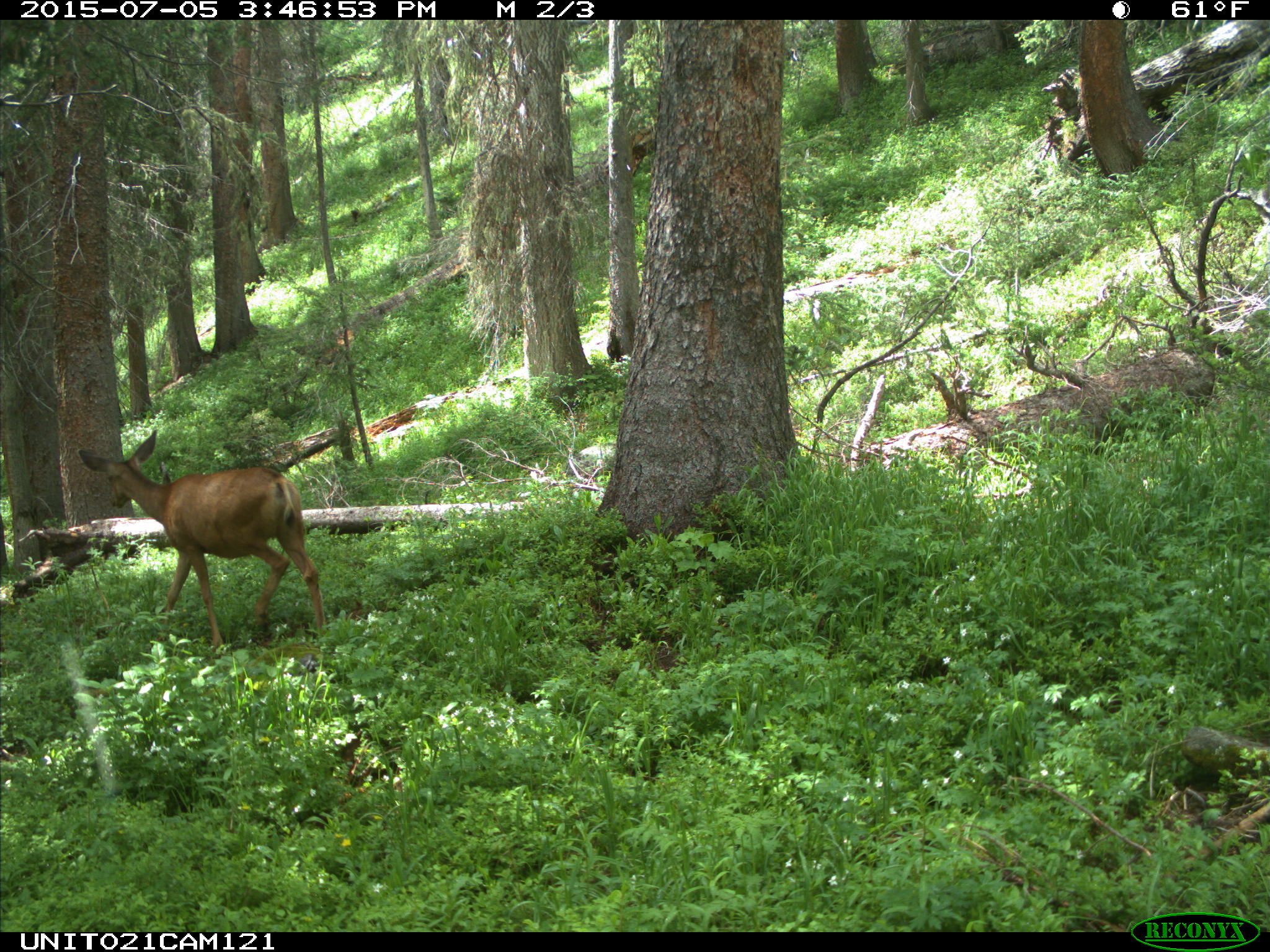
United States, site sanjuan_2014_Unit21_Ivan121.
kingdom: Animalia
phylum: Chordata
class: Mammalia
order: Artiodactyla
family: Cervidae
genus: Odocoileus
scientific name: Odocoileus hemionus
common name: mule deer